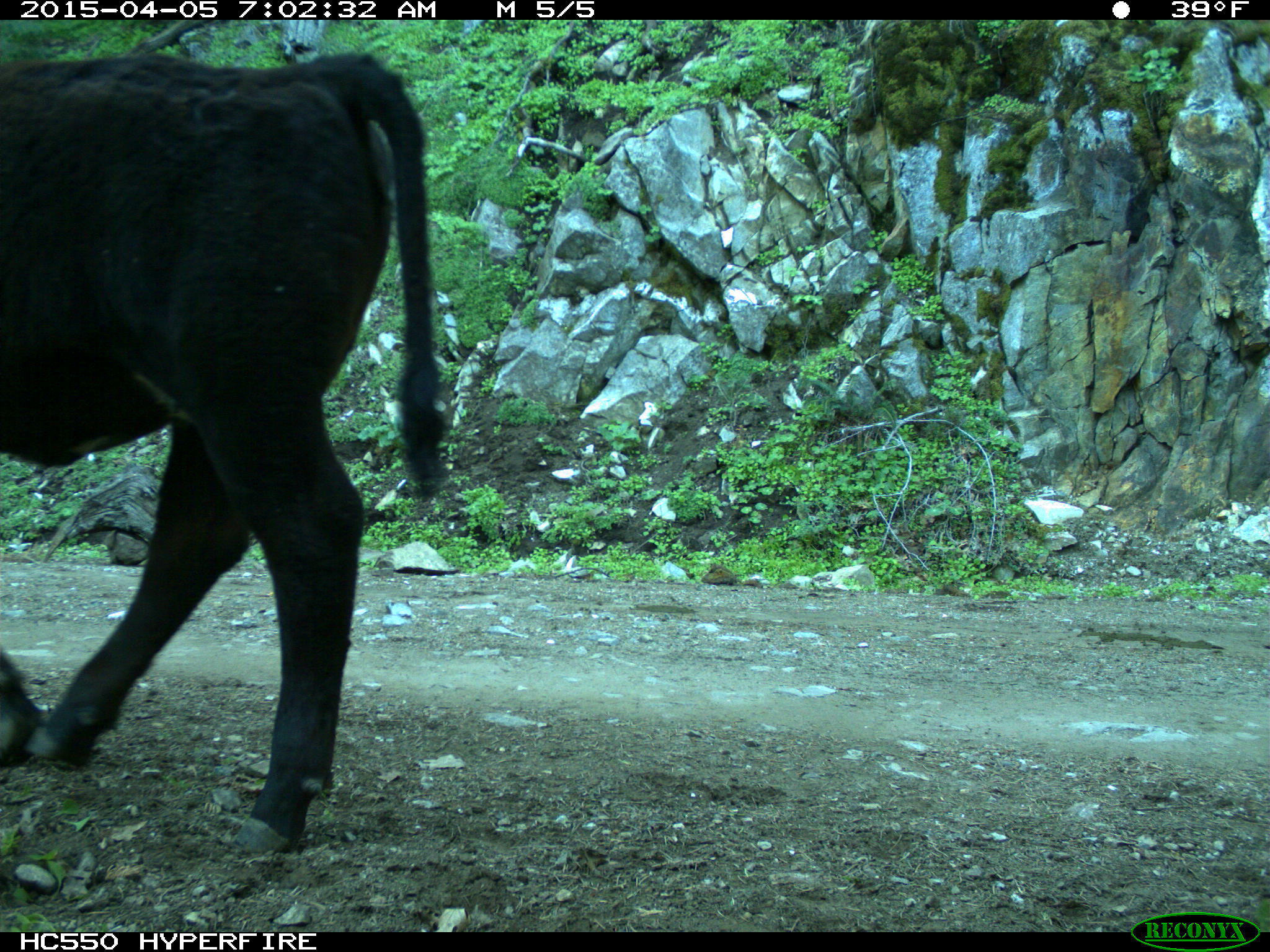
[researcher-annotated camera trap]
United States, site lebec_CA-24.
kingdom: Animalia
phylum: Chordata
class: Mammalia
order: Artiodactyla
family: Bovidae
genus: Bos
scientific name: Bos taurus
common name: domestic cow